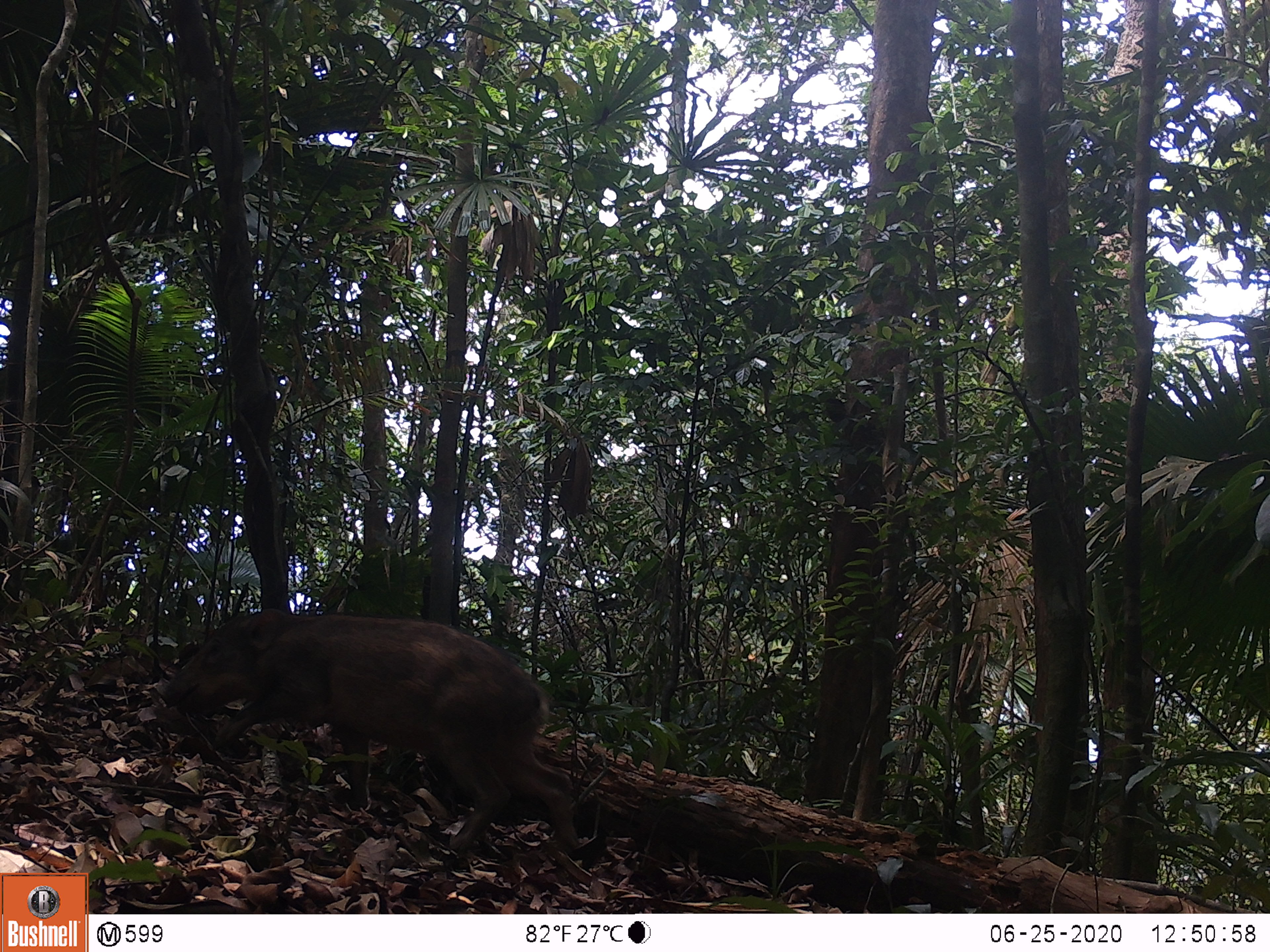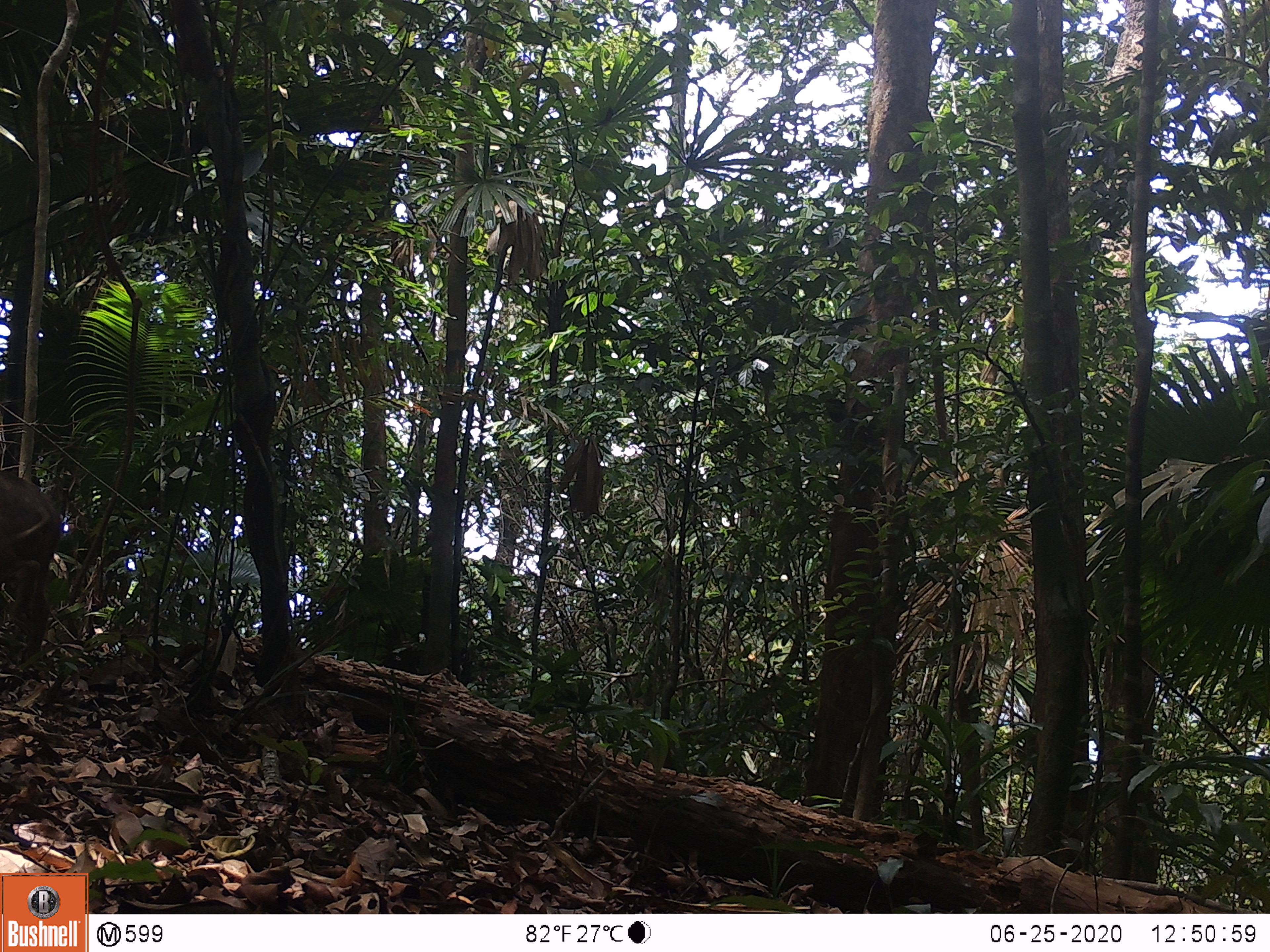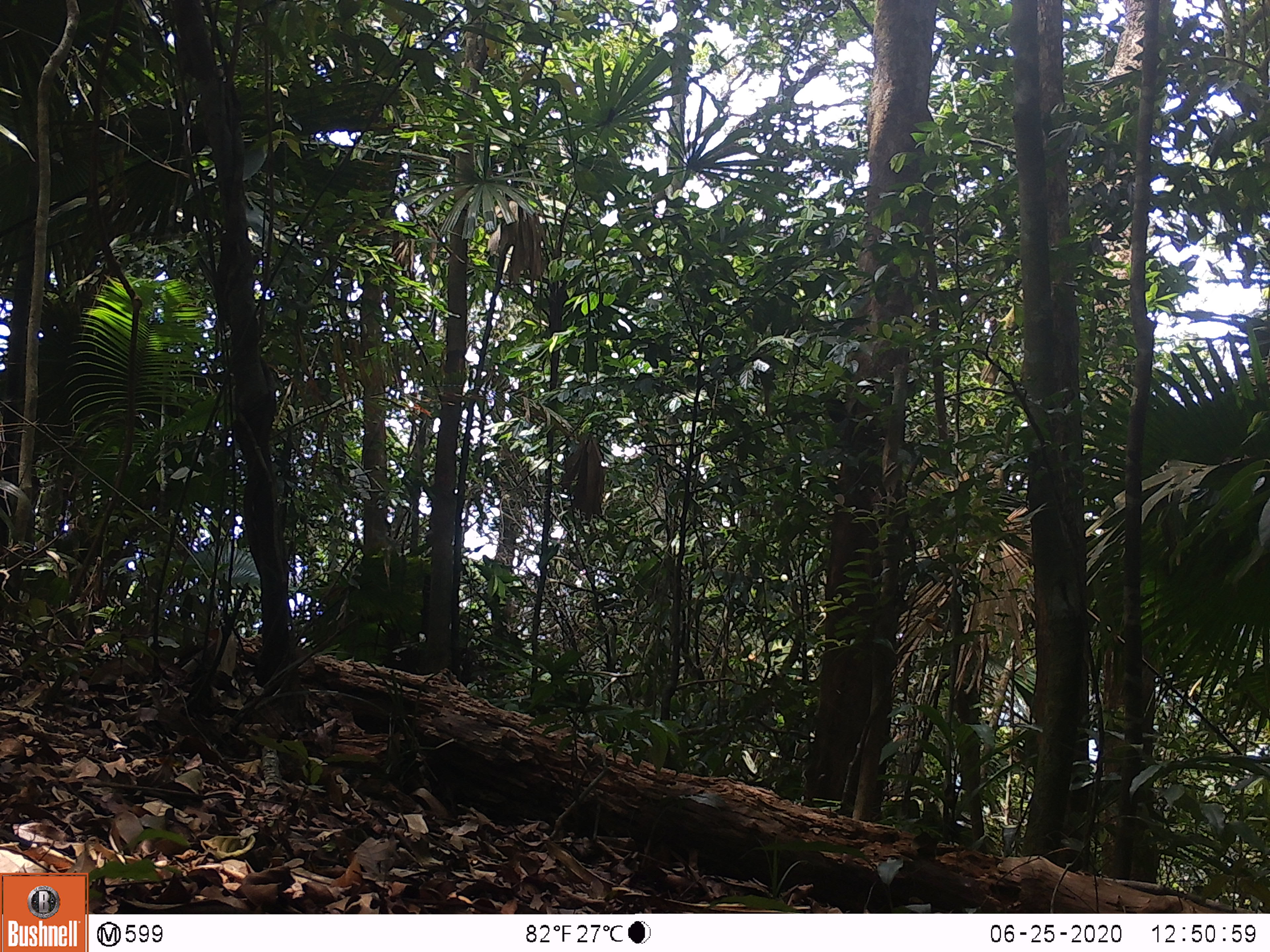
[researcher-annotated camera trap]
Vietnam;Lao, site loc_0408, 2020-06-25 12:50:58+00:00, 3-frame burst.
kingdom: Animalia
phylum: Chordata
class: Mammalia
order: Artiodactyla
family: Suidae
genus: Sus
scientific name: Sus scrofa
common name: eurasian wild pig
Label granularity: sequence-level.